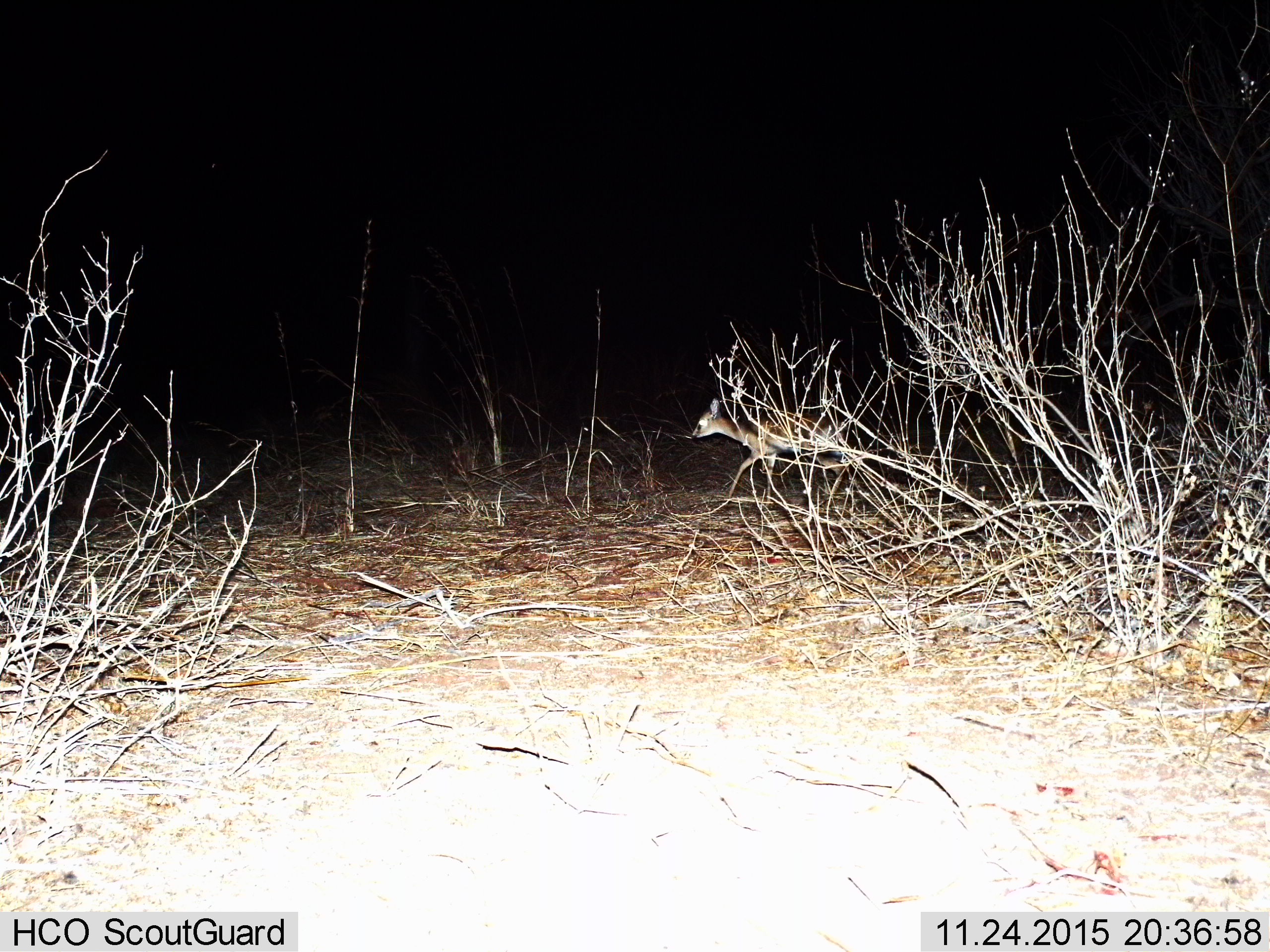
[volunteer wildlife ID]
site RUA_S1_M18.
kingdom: Animalia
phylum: Chordata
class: Mammalia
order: Artiodactyla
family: Bovidae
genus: Madoqua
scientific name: Madoqua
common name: dik-dik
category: dikdik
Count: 1.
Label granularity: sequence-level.